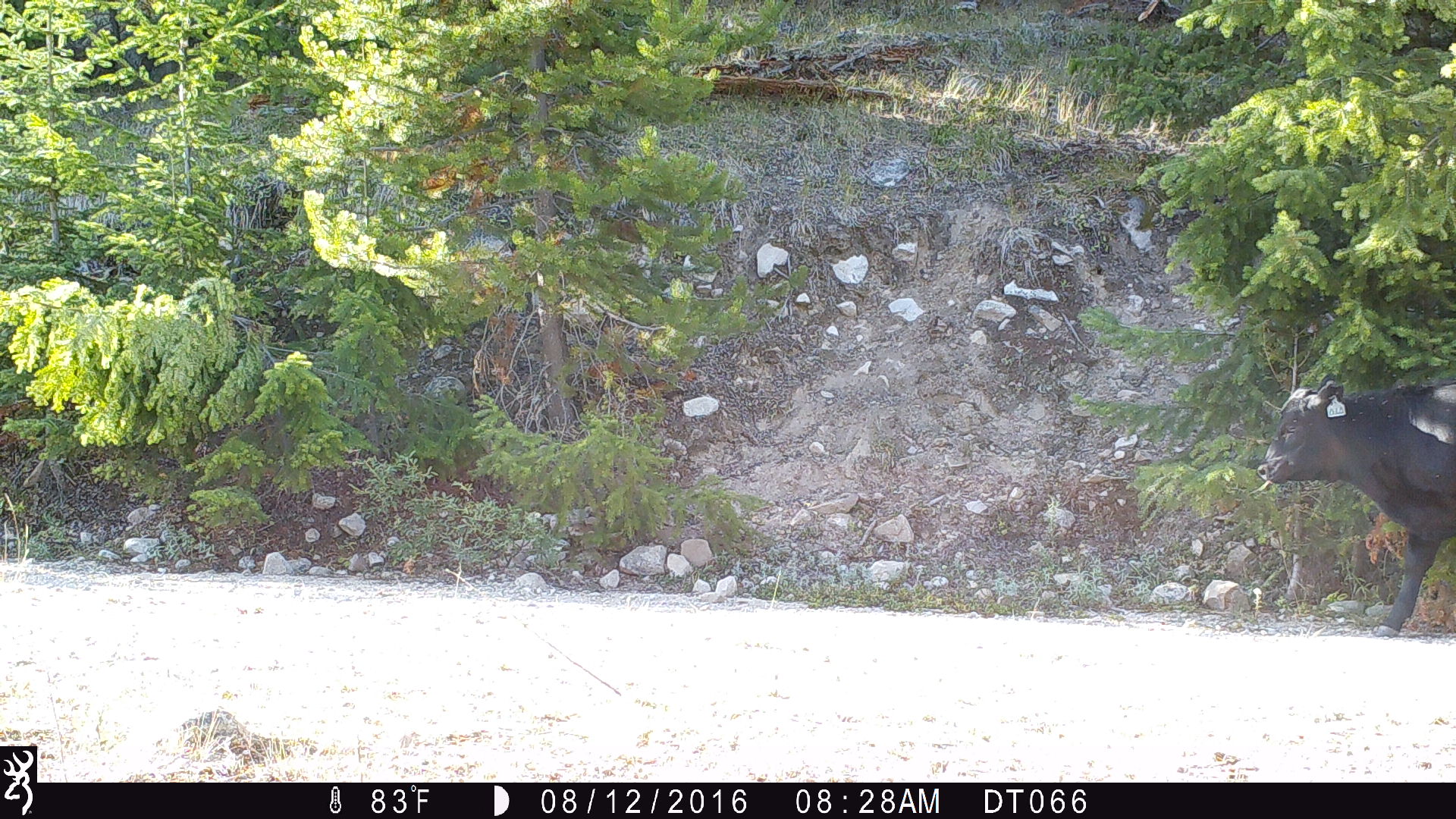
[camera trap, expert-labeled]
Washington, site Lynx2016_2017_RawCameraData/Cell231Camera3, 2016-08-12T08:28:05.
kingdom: Animalia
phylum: Chordata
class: Mammalia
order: Artiodactyla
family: Bovidae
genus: Bos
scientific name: Bos taurus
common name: domestic cattle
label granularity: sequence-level